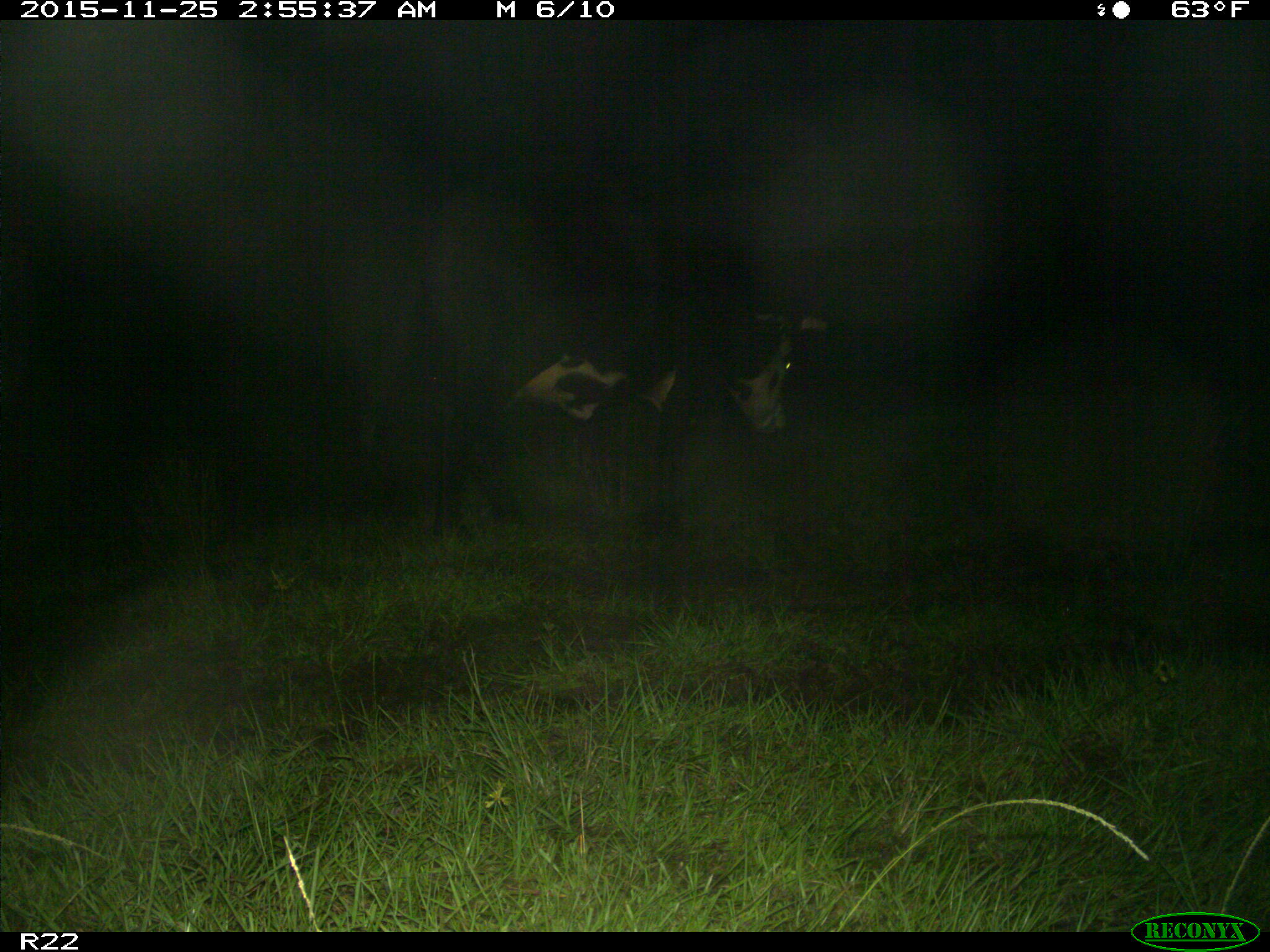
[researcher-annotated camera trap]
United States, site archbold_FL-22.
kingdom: Animalia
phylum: Chordata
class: Mammalia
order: Artiodactyla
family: Bovidae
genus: Bos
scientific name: Bos taurus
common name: domestic cow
Bos taurus (domestic cow).